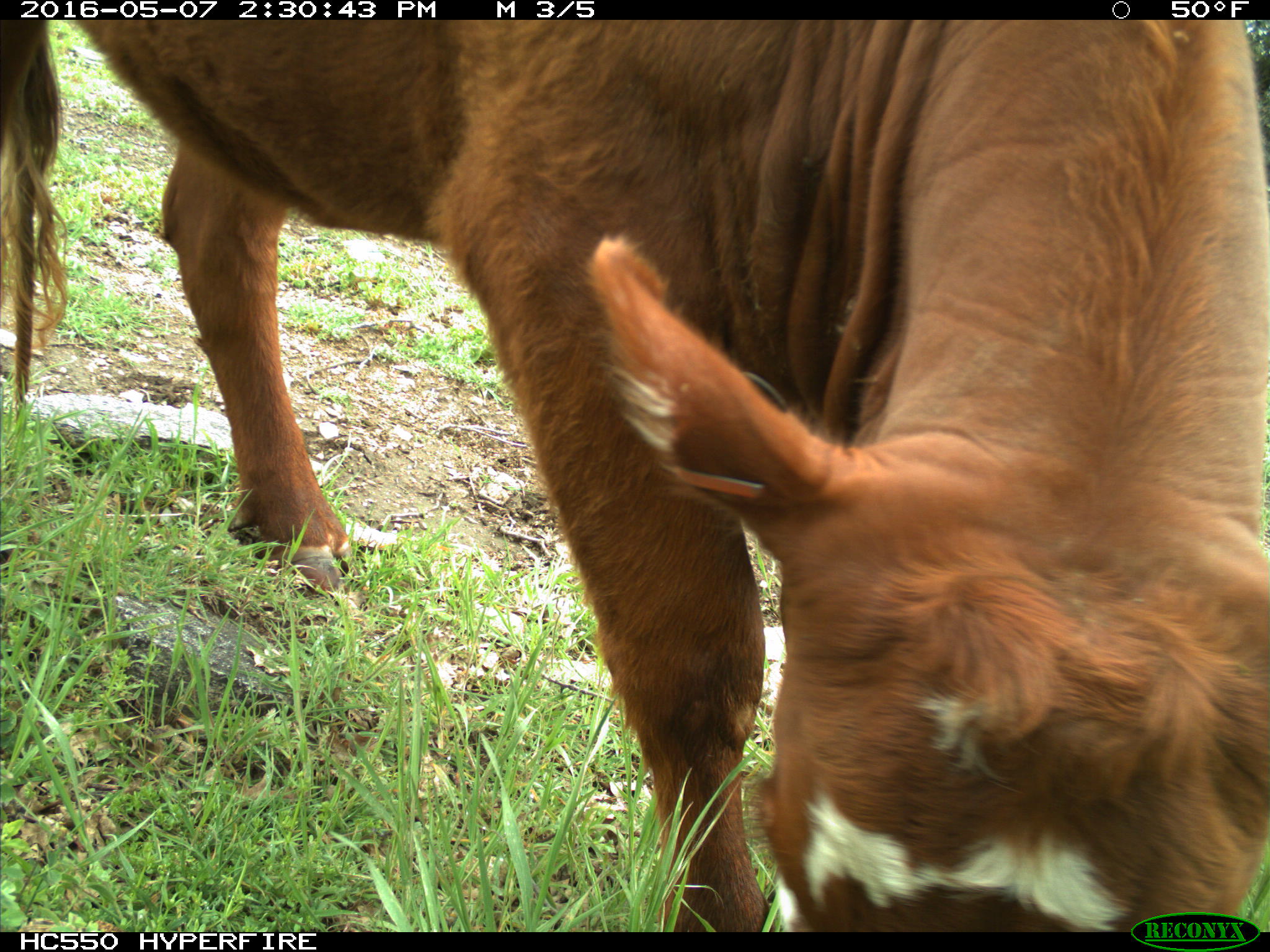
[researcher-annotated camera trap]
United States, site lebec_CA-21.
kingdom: Animalia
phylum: Chordata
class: Mammalia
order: Artiodactyla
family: Bovidae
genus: Bos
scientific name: Bos taurus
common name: domestic cow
Bos taurus (domestic cow).